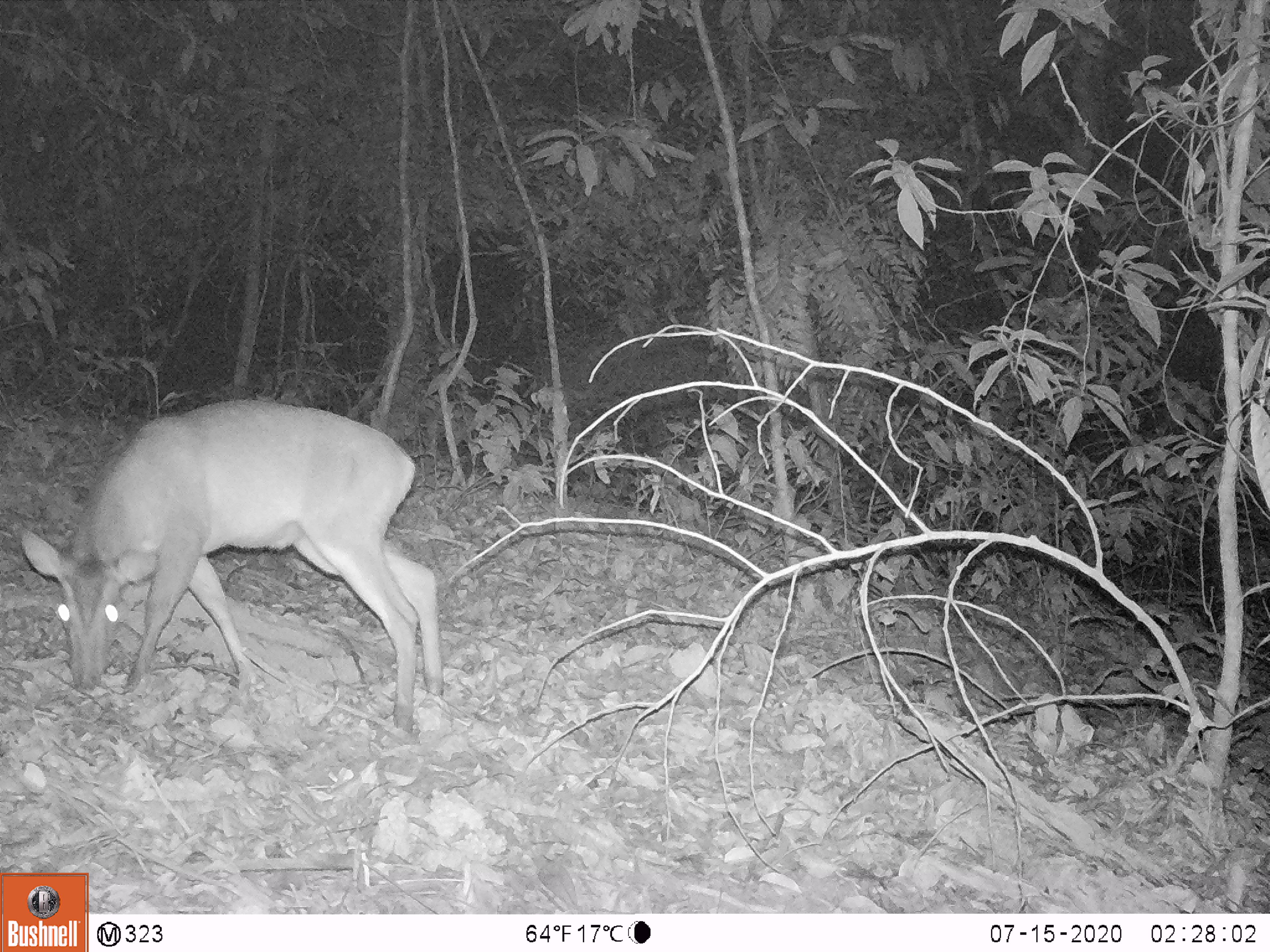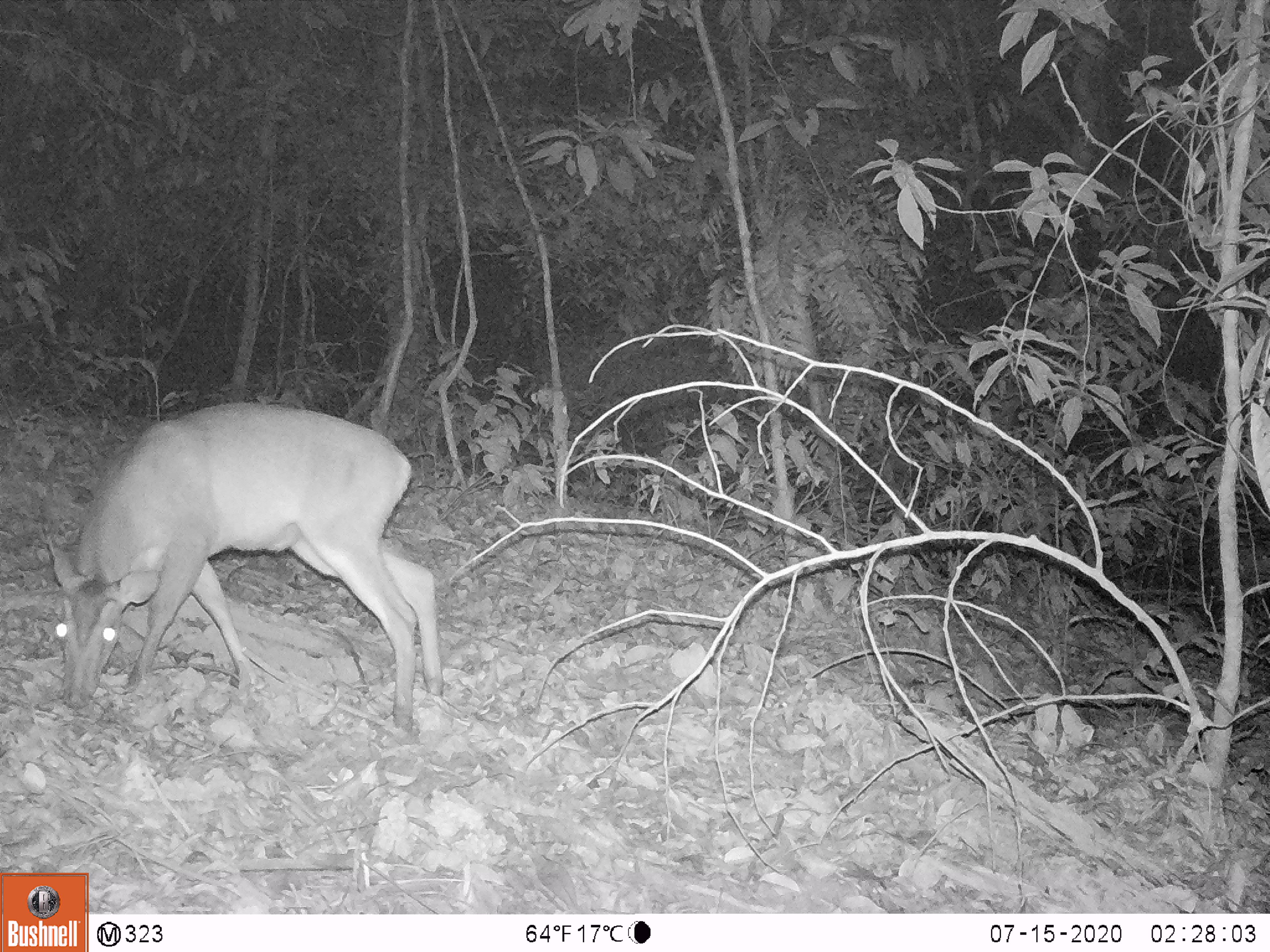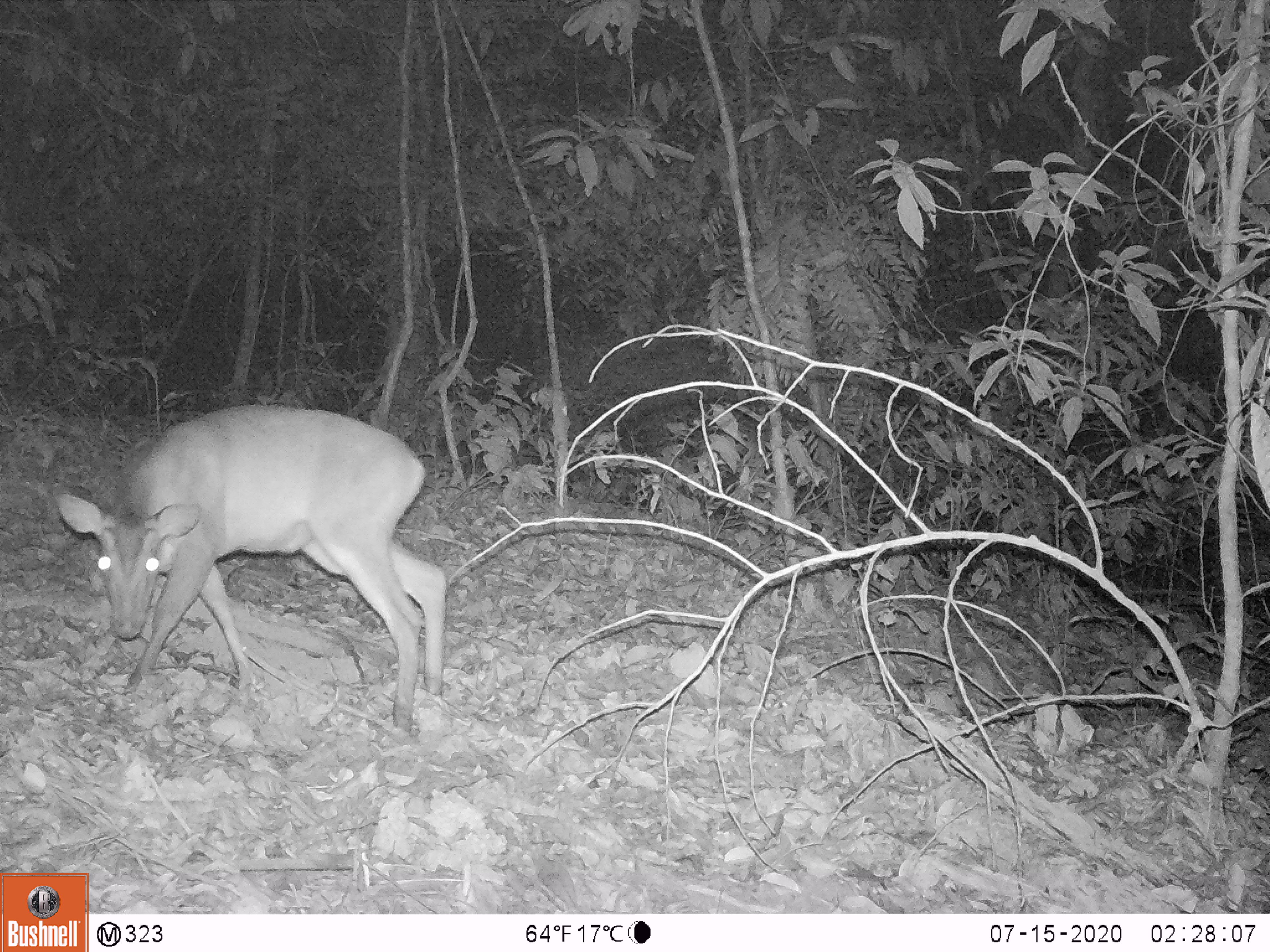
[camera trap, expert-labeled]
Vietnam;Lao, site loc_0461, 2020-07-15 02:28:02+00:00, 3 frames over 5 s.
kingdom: Animalia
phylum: Chordata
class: Mammalia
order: Artiodactyla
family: Cervidae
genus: Muntiacus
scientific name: Muntiacus vuquangensis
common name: large-antlered muntjac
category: large antlered muntjac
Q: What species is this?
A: Large antlered muntjac (large-antlered muntjac) (Muntiacus vuquangensis).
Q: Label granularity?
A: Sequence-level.